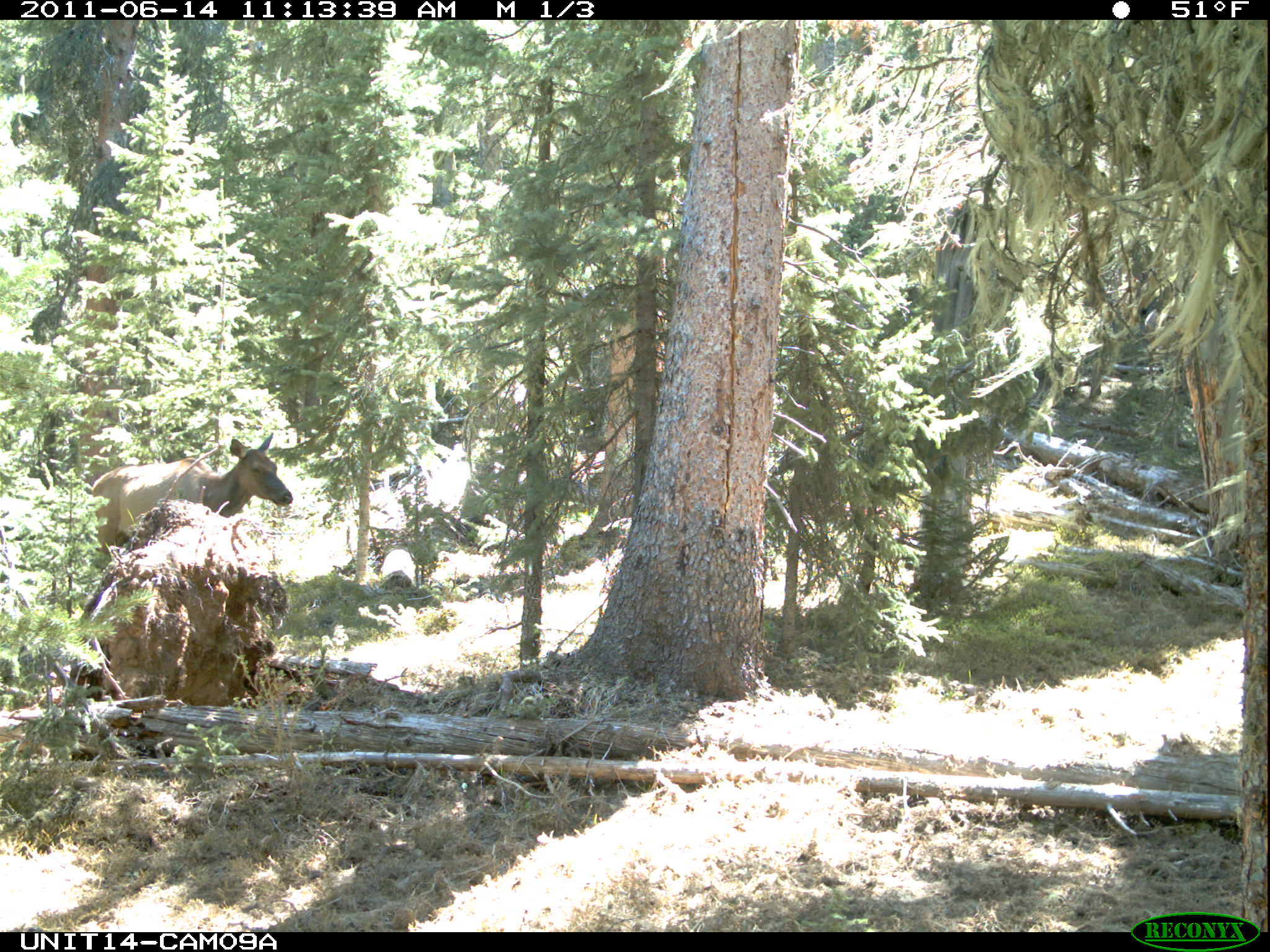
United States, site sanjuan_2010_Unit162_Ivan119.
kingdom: Animalia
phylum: Chordata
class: Mammalia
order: Artiodactyla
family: Cervidae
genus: Cervus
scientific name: Cervus elaphus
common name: red deer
Cervus elaphus (red deer).